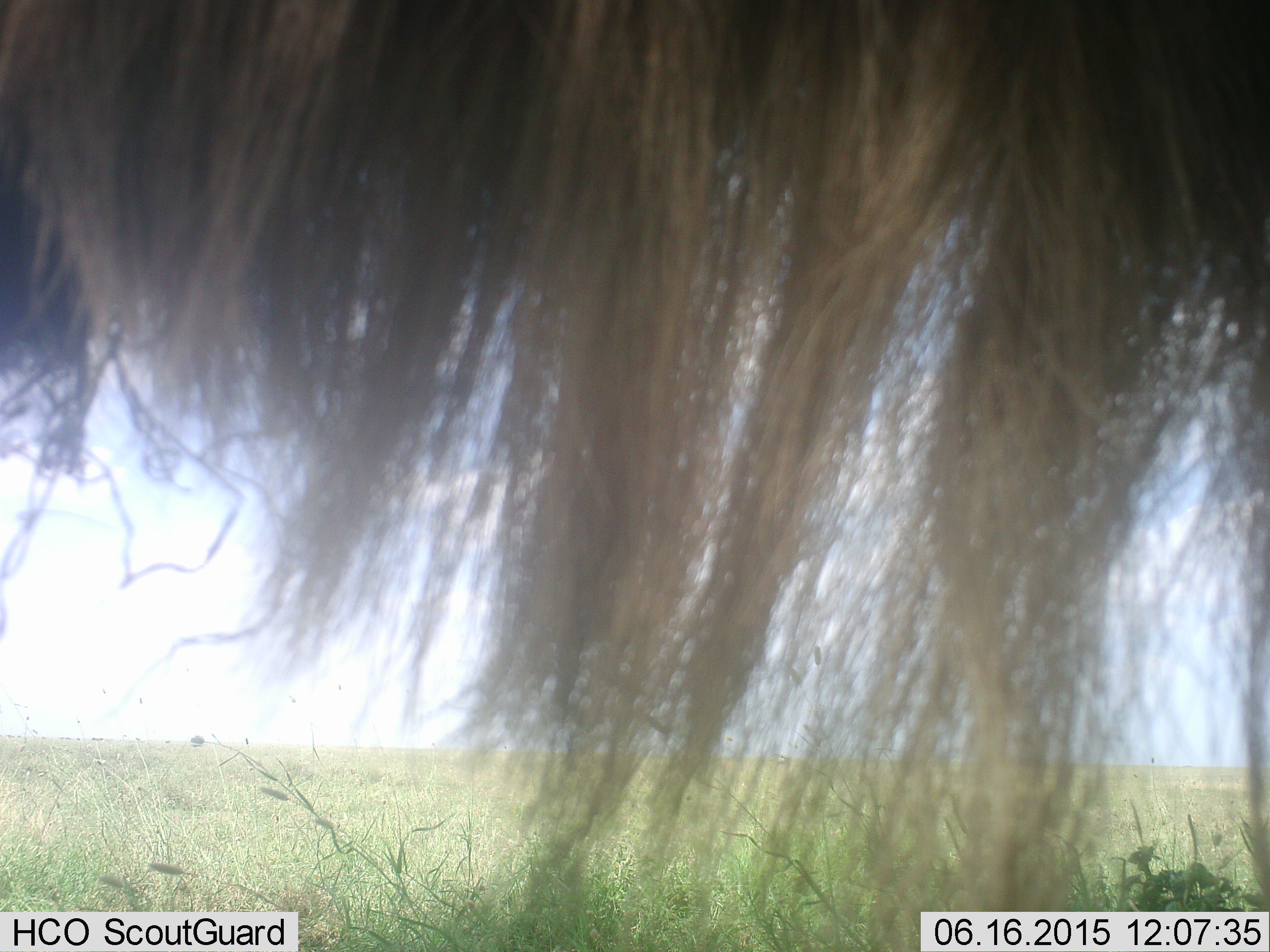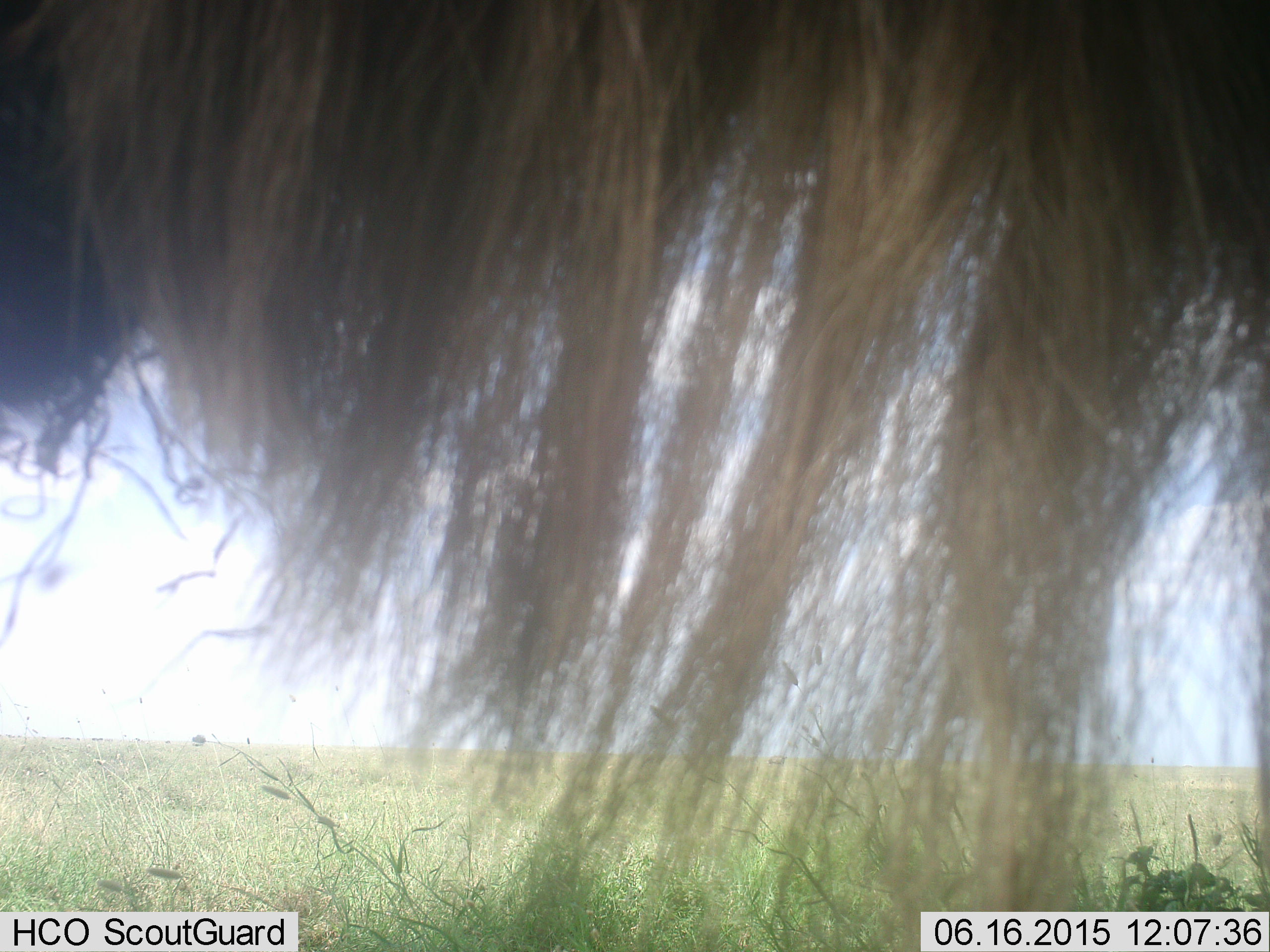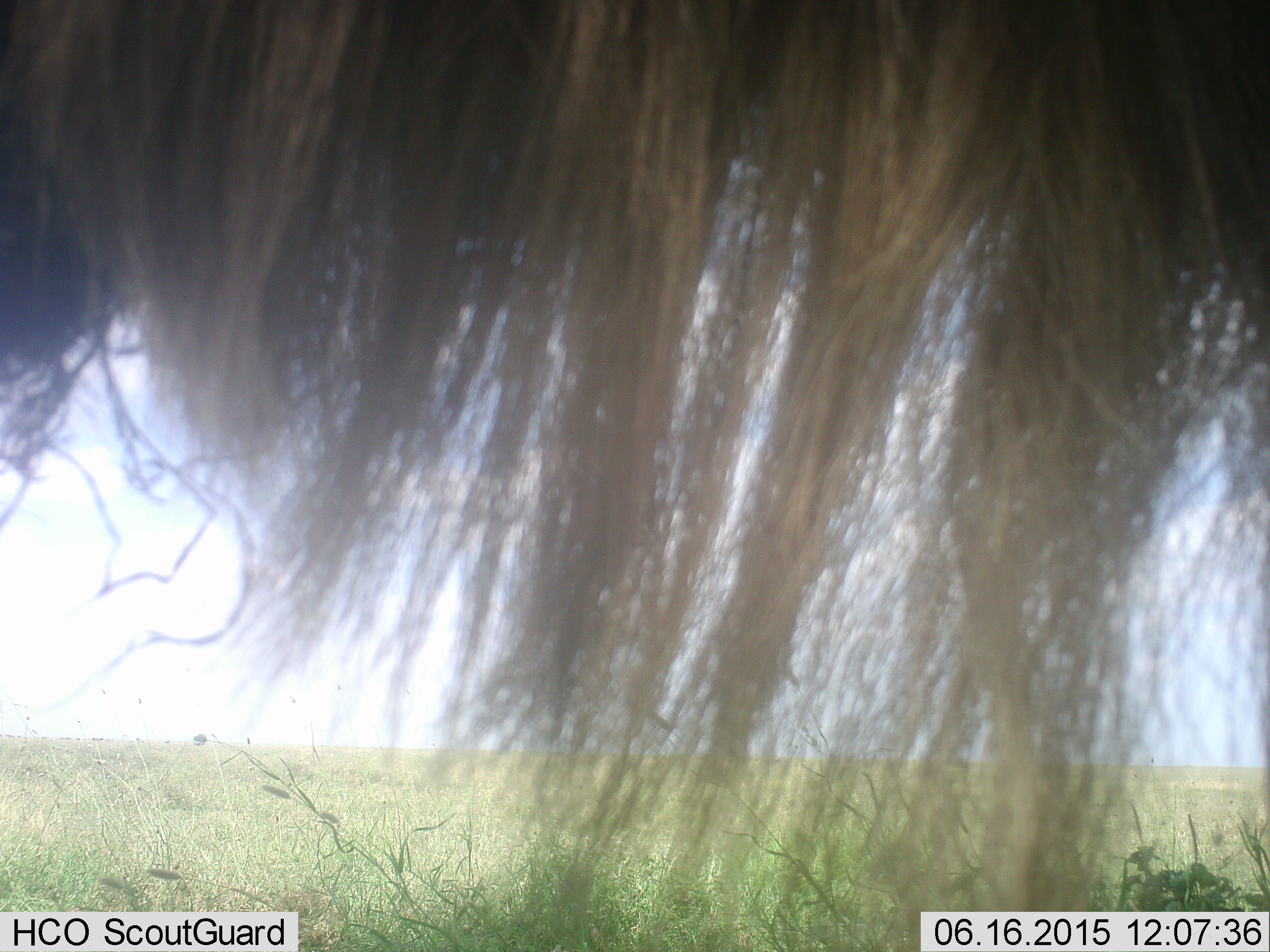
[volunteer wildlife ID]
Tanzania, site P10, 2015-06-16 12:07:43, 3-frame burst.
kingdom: Animalia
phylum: Chordata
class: Mammalia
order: Artiodactyla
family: Bovidae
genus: Connochaetes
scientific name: Connochaetes taurinus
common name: blue wildebeest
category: wildebeest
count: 1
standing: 100%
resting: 0%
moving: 0%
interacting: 0%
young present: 0%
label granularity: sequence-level